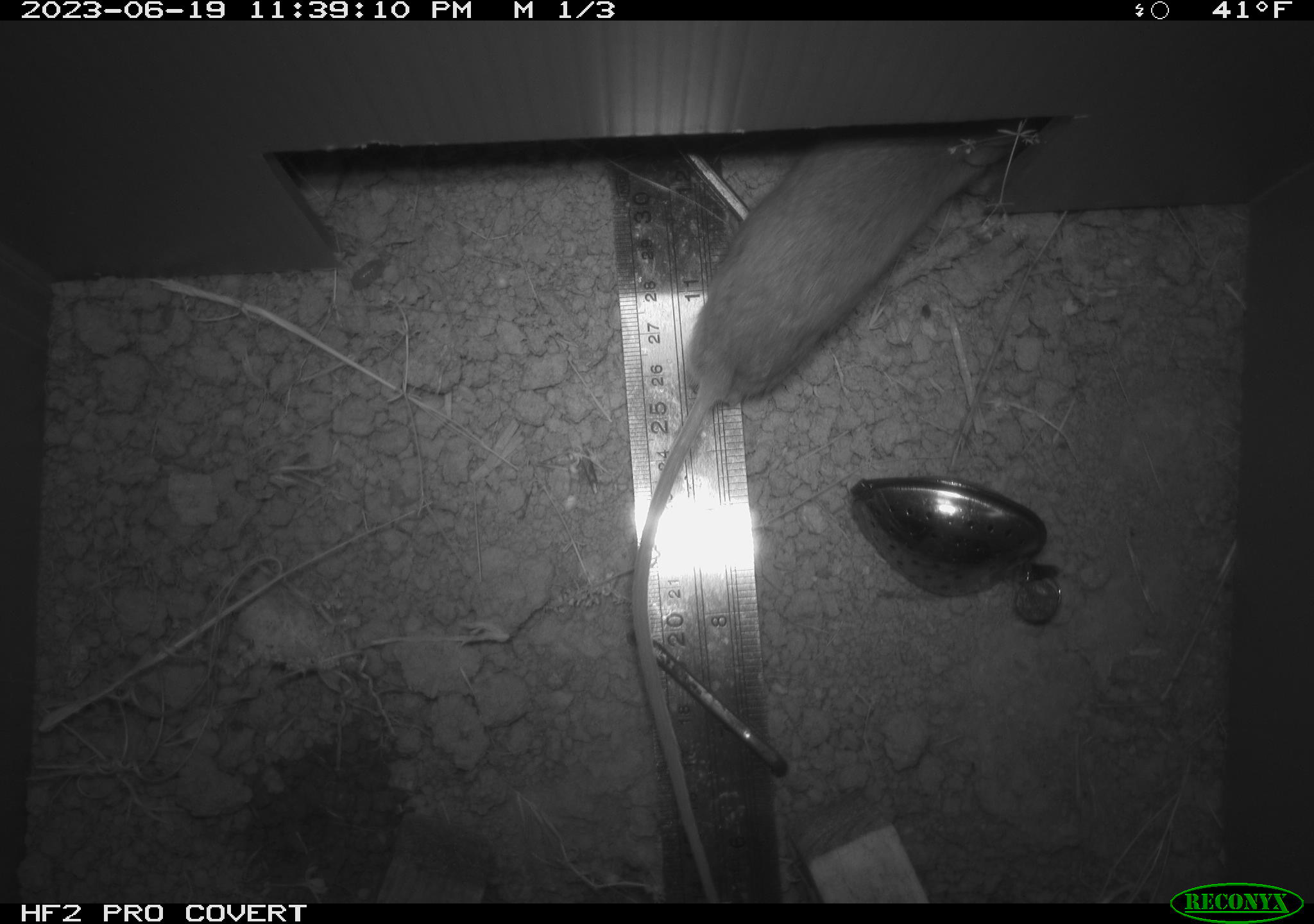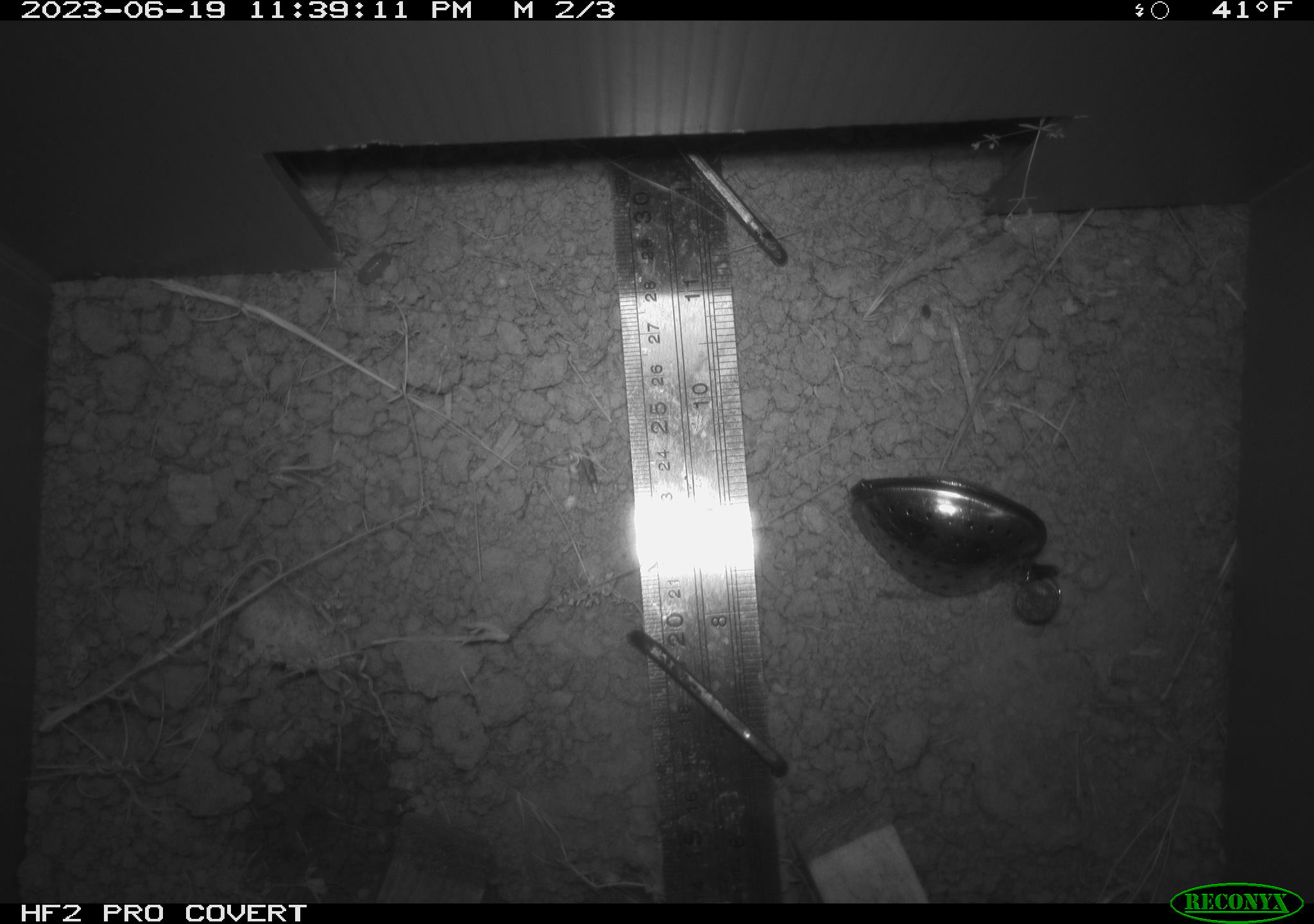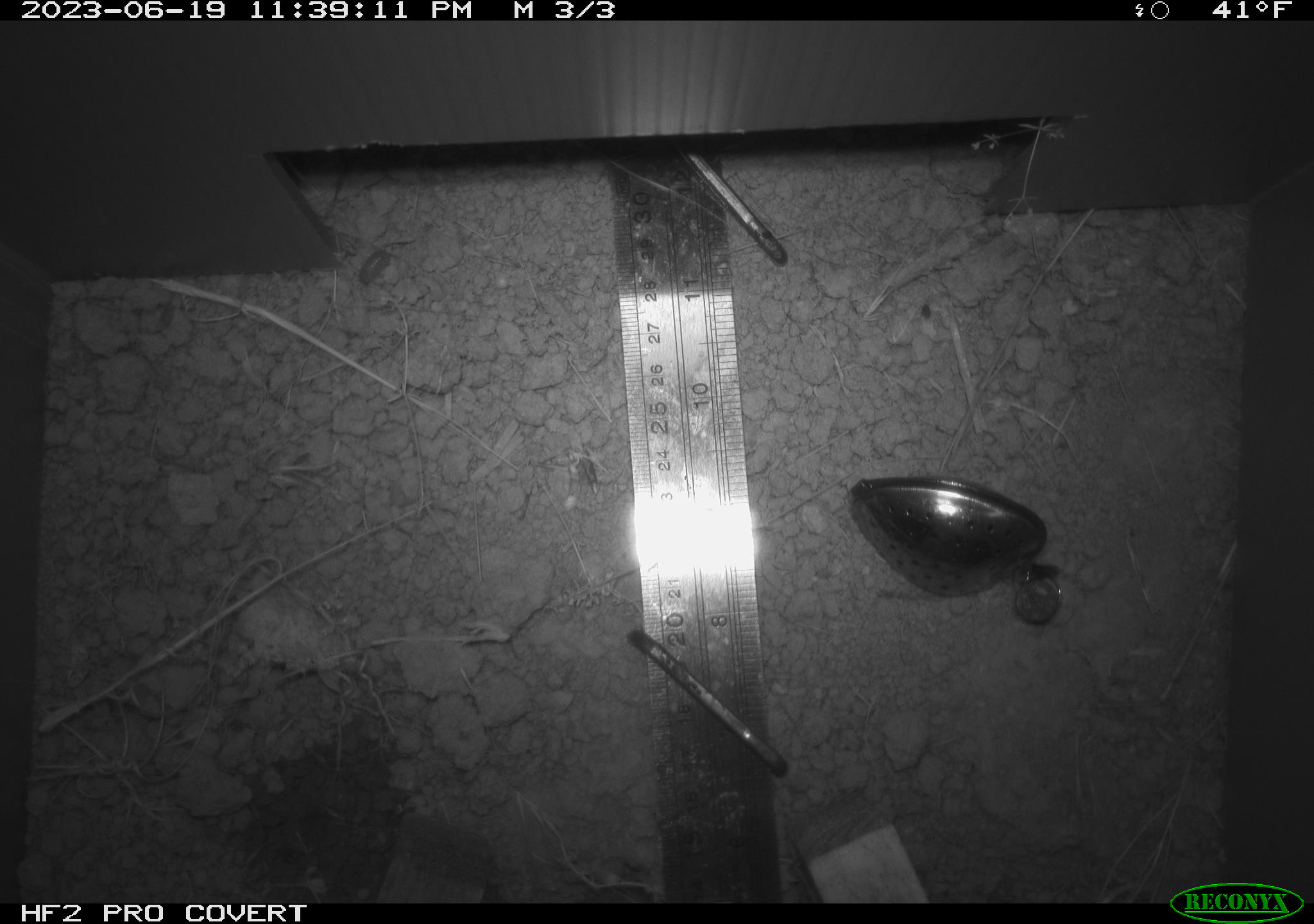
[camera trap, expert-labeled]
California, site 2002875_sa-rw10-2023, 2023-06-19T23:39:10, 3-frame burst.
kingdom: Animalia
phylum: Chordata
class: Mammalia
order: Rodentia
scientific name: Rodentia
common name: rodent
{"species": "rodent (Rodentia)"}